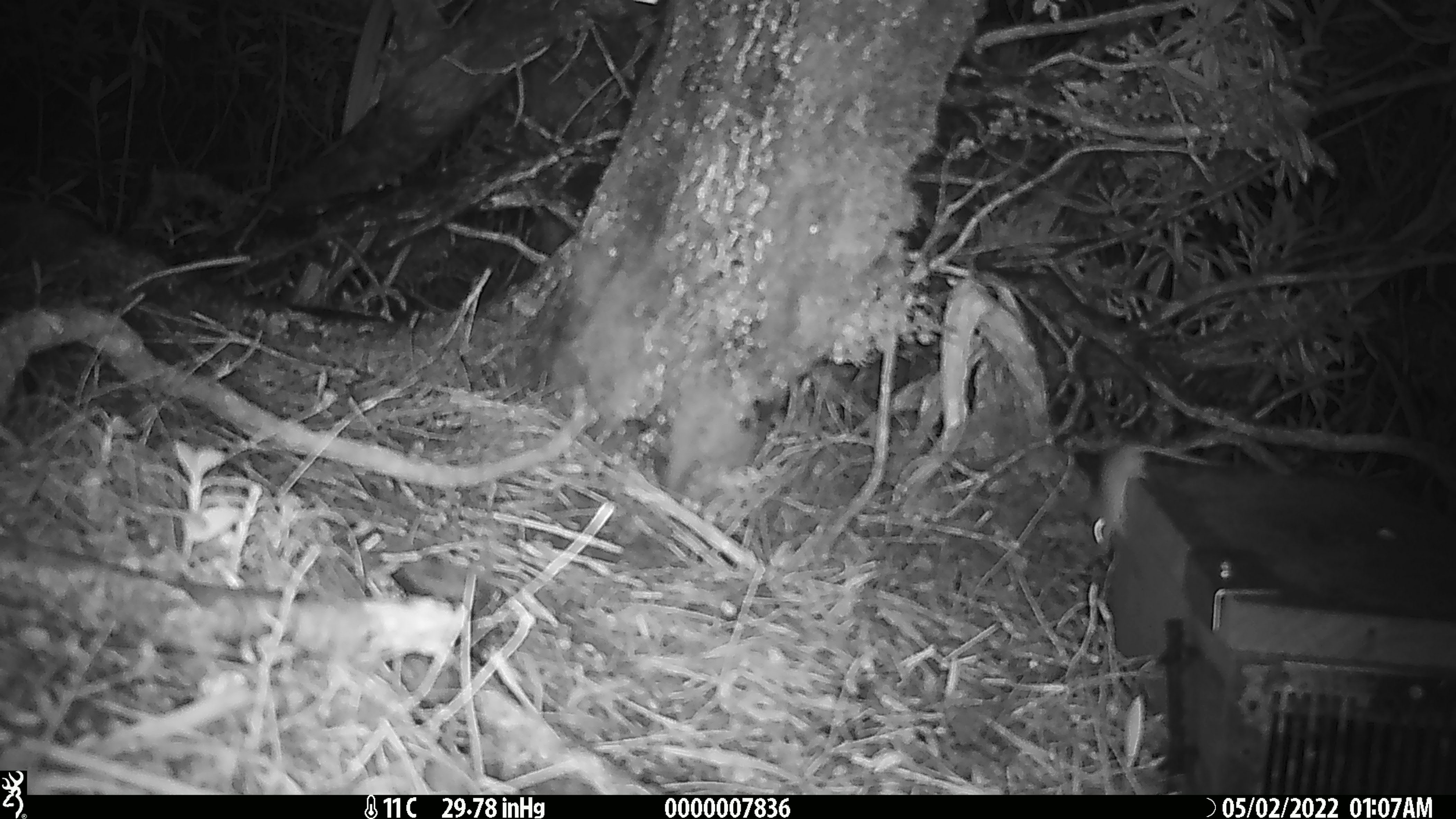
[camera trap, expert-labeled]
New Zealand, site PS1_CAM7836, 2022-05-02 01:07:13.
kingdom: Animalia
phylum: Chordata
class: Mammalia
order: Rodentia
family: Muridae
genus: Mus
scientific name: Mus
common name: mouse